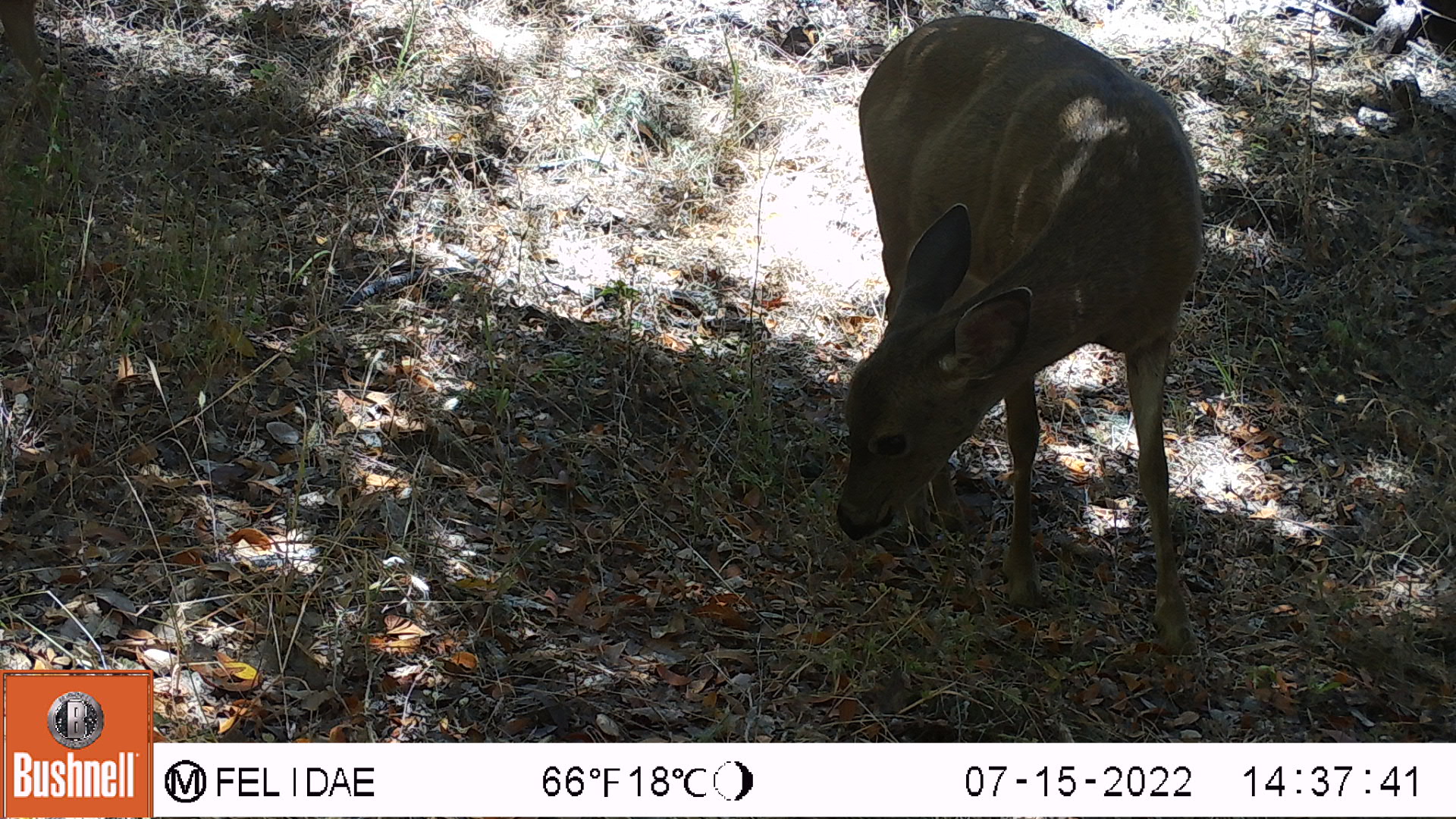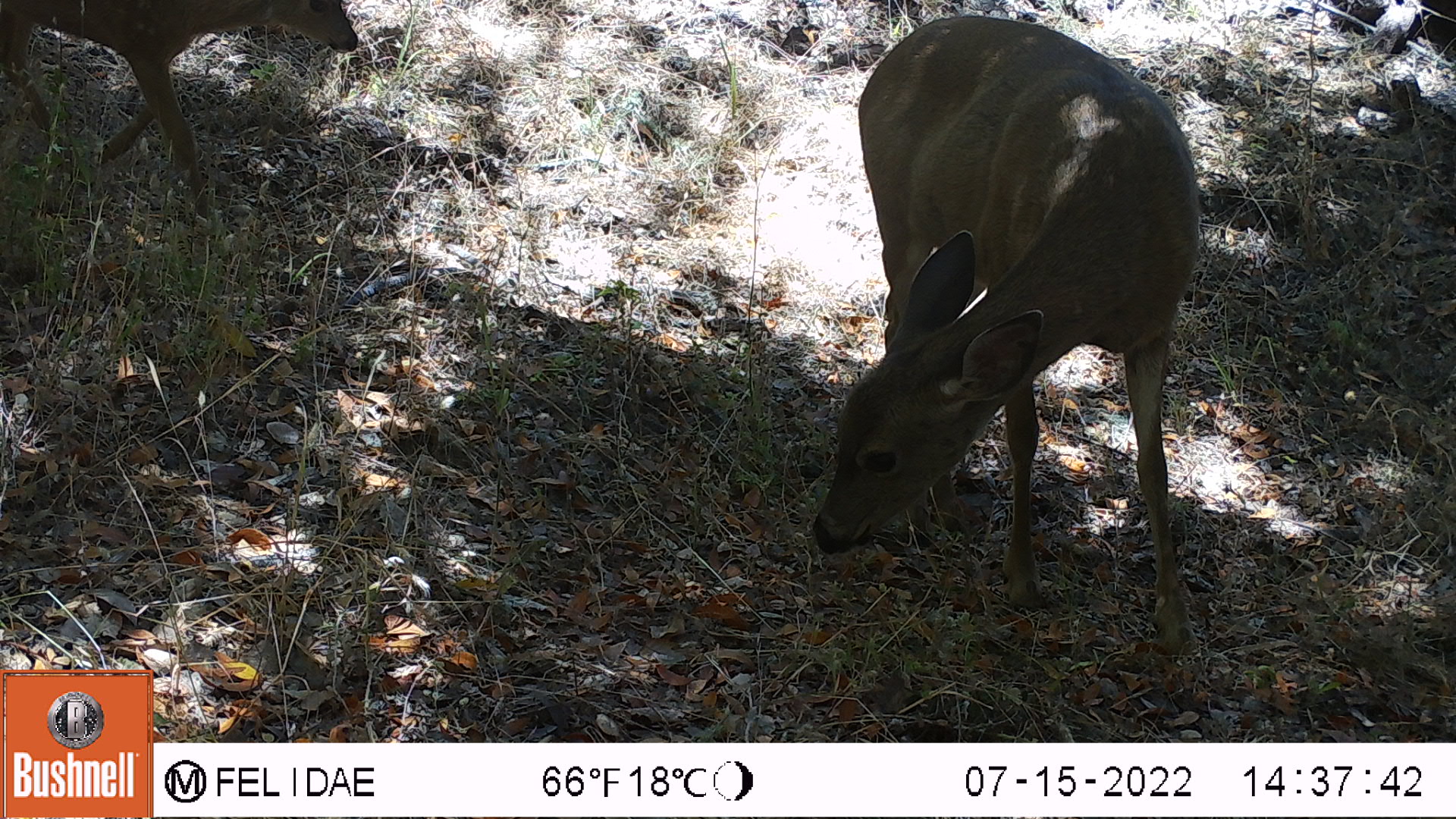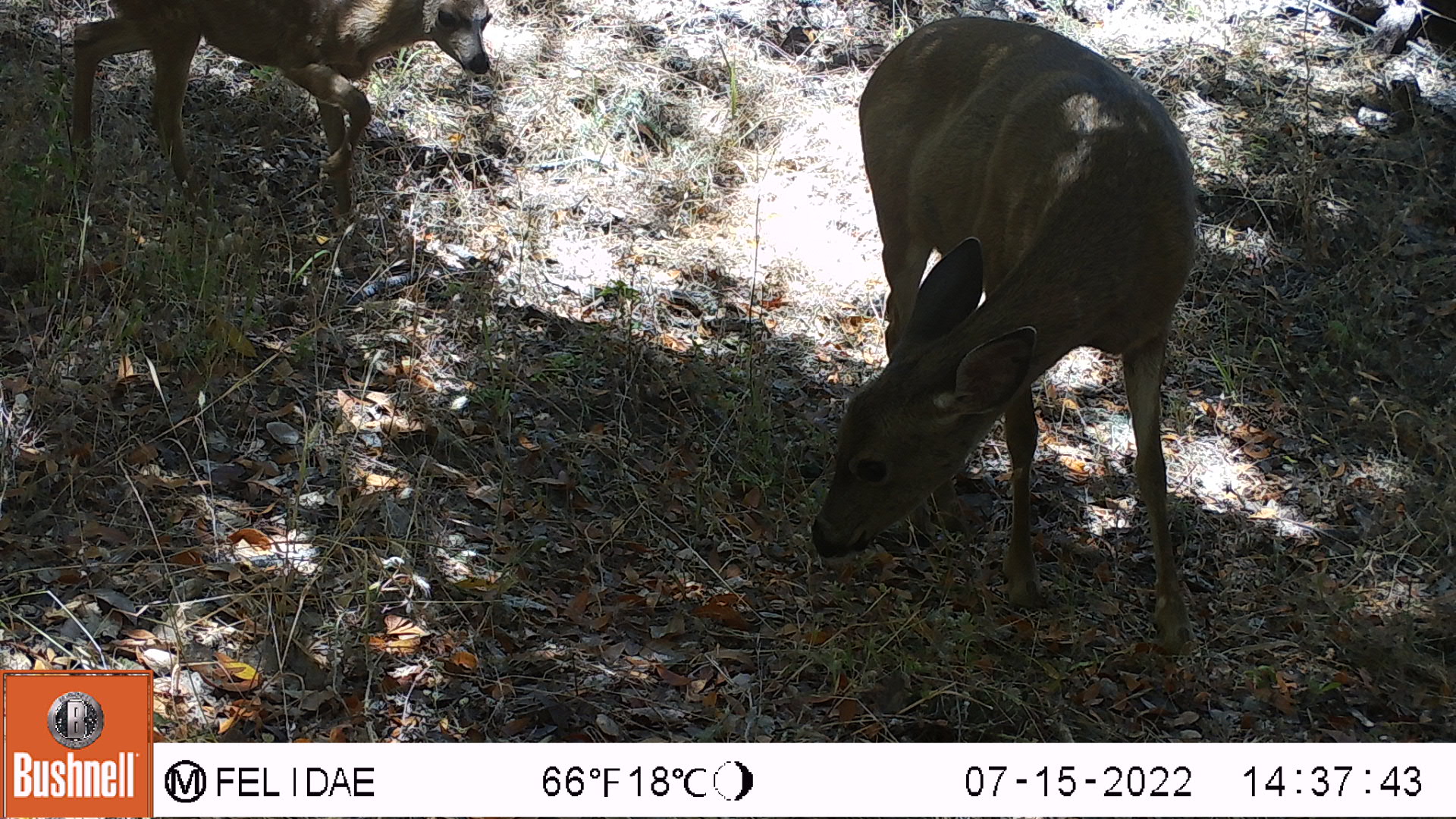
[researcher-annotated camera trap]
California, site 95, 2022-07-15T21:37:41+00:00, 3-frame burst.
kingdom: Animalia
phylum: Chordata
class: Mammalia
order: Artiodactyla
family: Cervidae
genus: Odocoileus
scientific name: Odocoileus hemionus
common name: mule deer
Mule deer (Odocoileus hemionus).